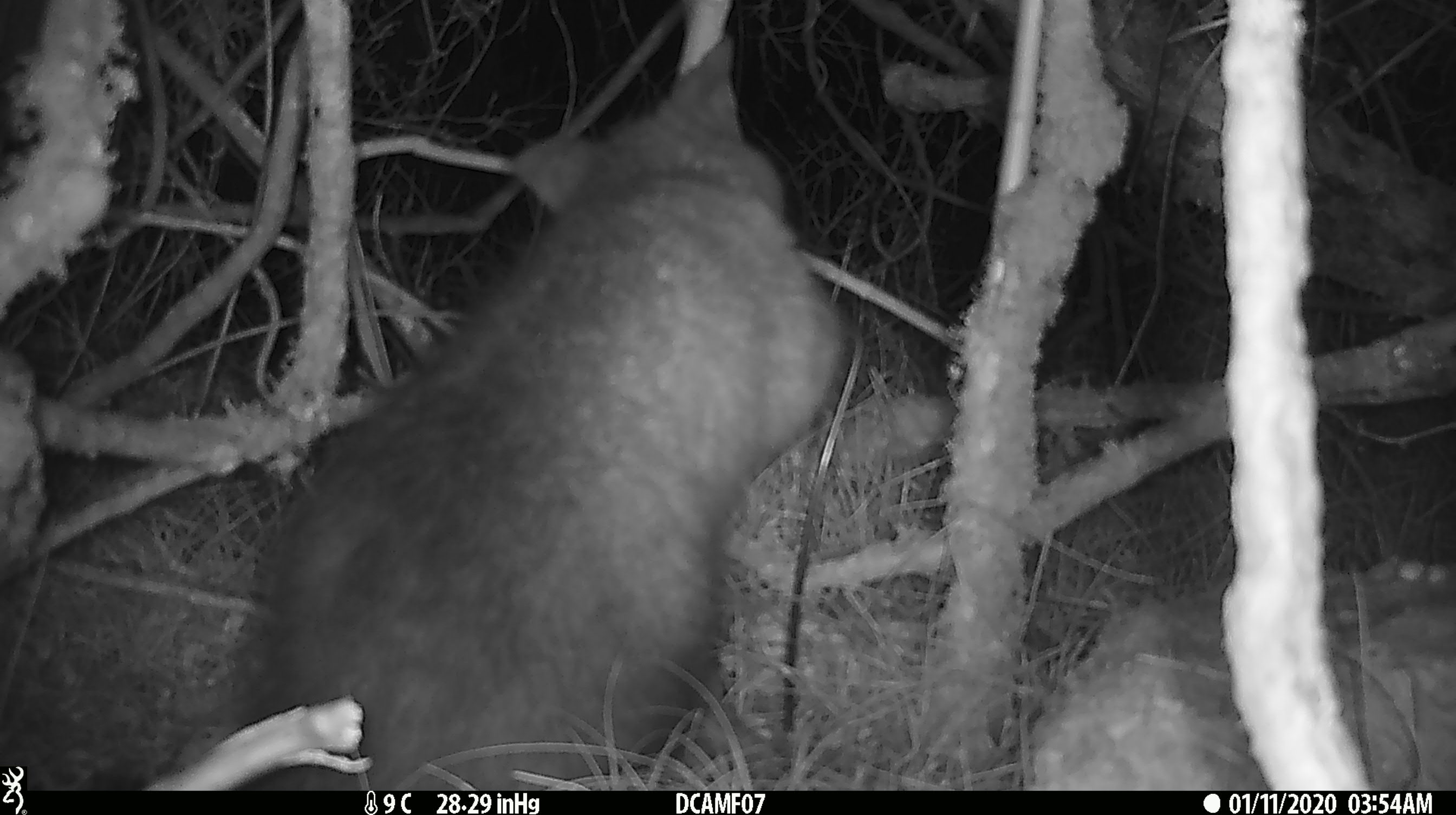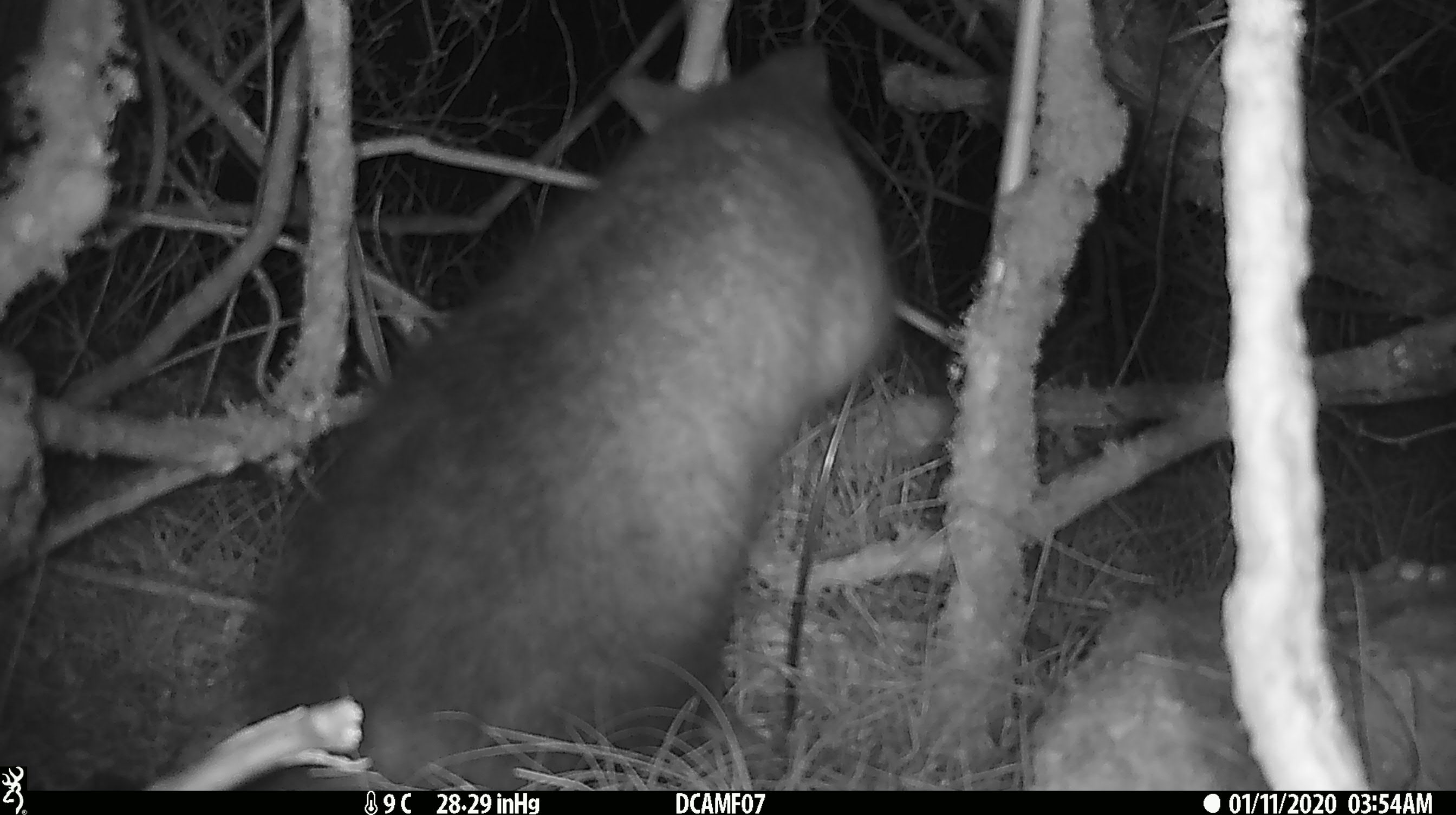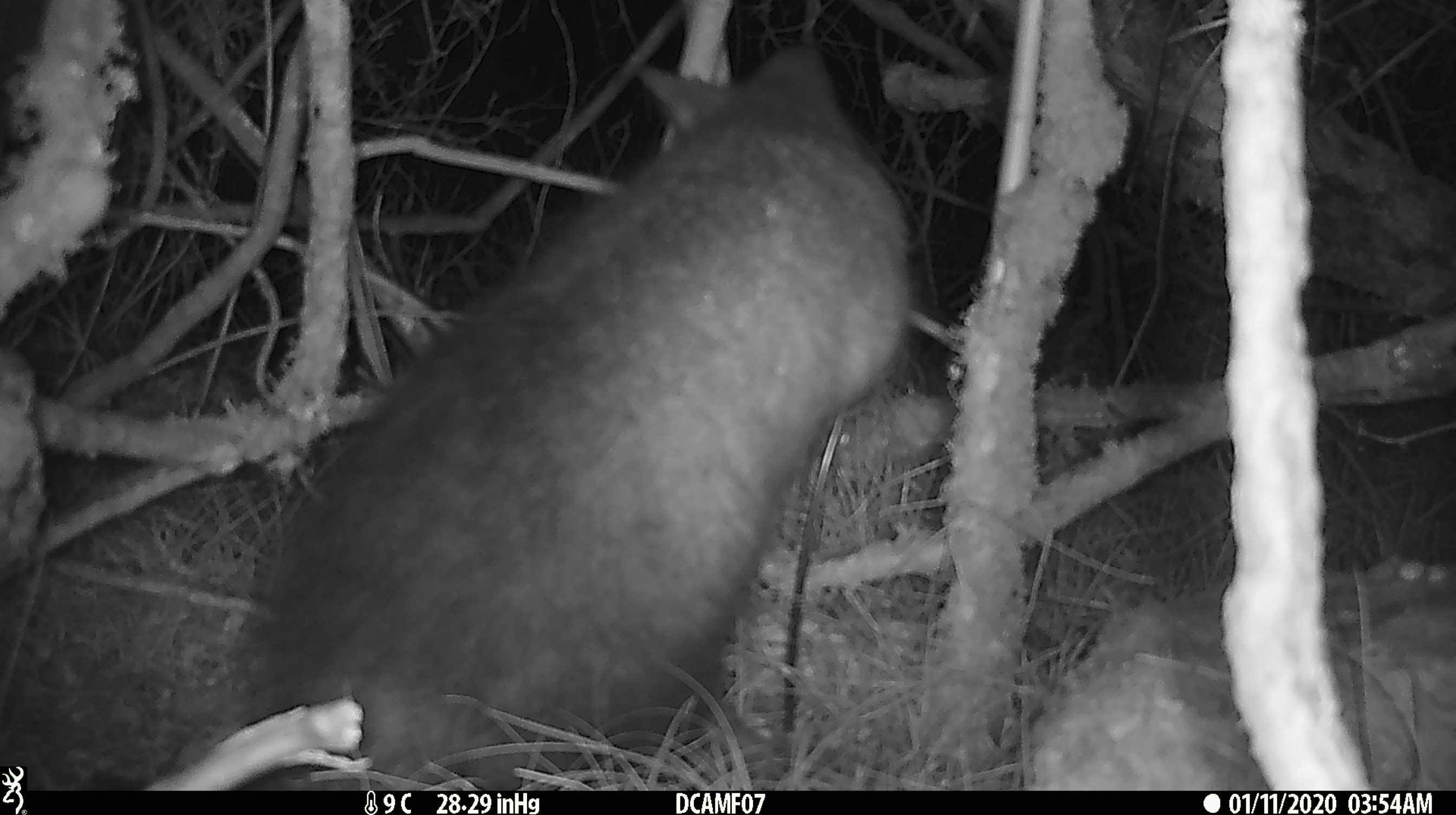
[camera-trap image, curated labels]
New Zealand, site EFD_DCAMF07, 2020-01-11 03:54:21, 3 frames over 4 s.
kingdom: Animalia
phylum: Chordata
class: Mammalia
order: Diprotodontia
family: Phalangeridae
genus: Trichosurus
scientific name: Trichosurus vulpecula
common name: common brushtail possum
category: possum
Possum (common brushtail possum) (Trichosurus vulpecula).